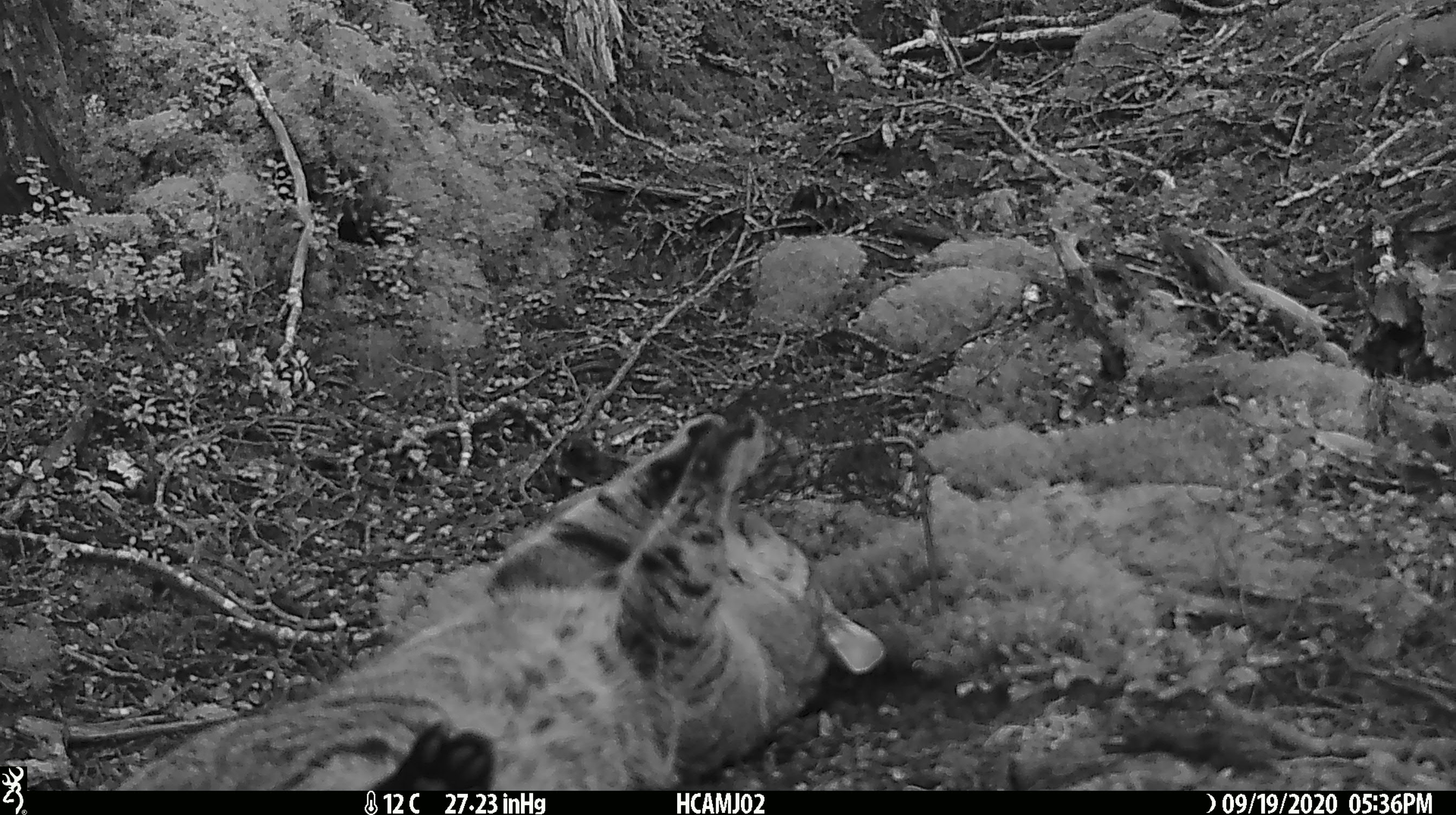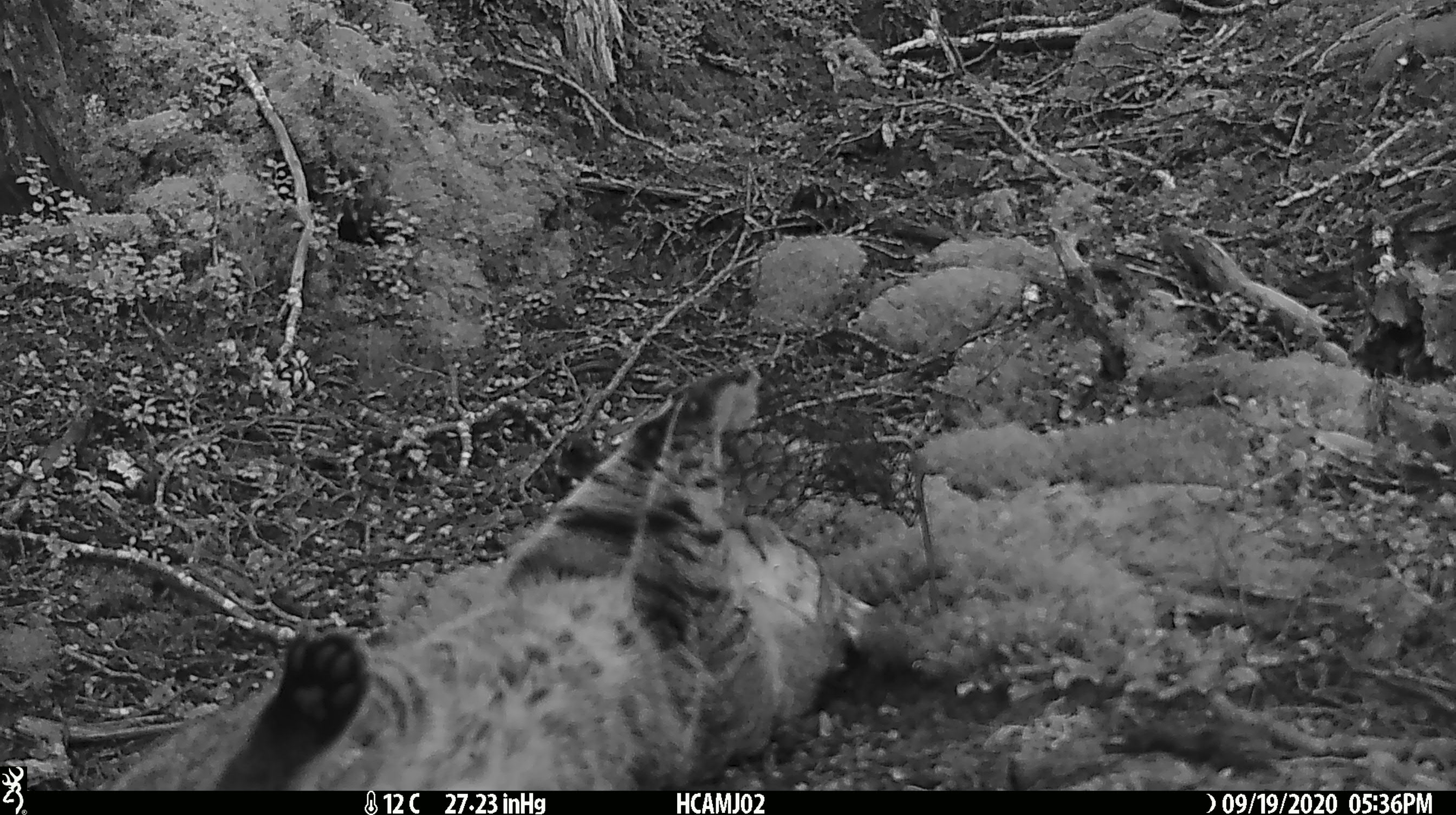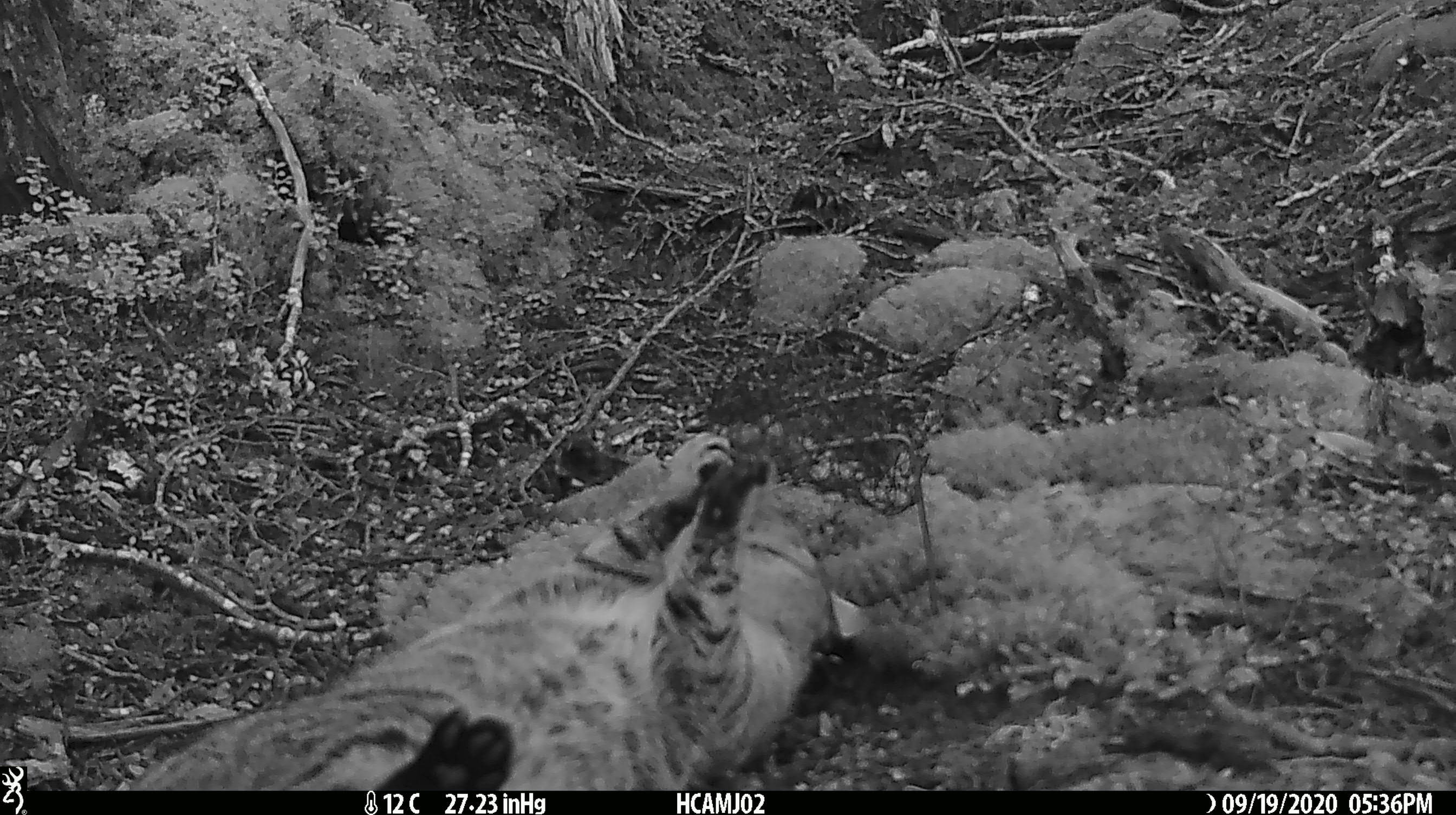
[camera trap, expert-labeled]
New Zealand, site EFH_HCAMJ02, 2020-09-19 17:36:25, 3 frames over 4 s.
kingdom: Animalia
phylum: Chordata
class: Mammalia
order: Carnivora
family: Felidae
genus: Felis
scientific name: Felis catus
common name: domestic cat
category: cat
Cat (domestic cat) (Felis catus).